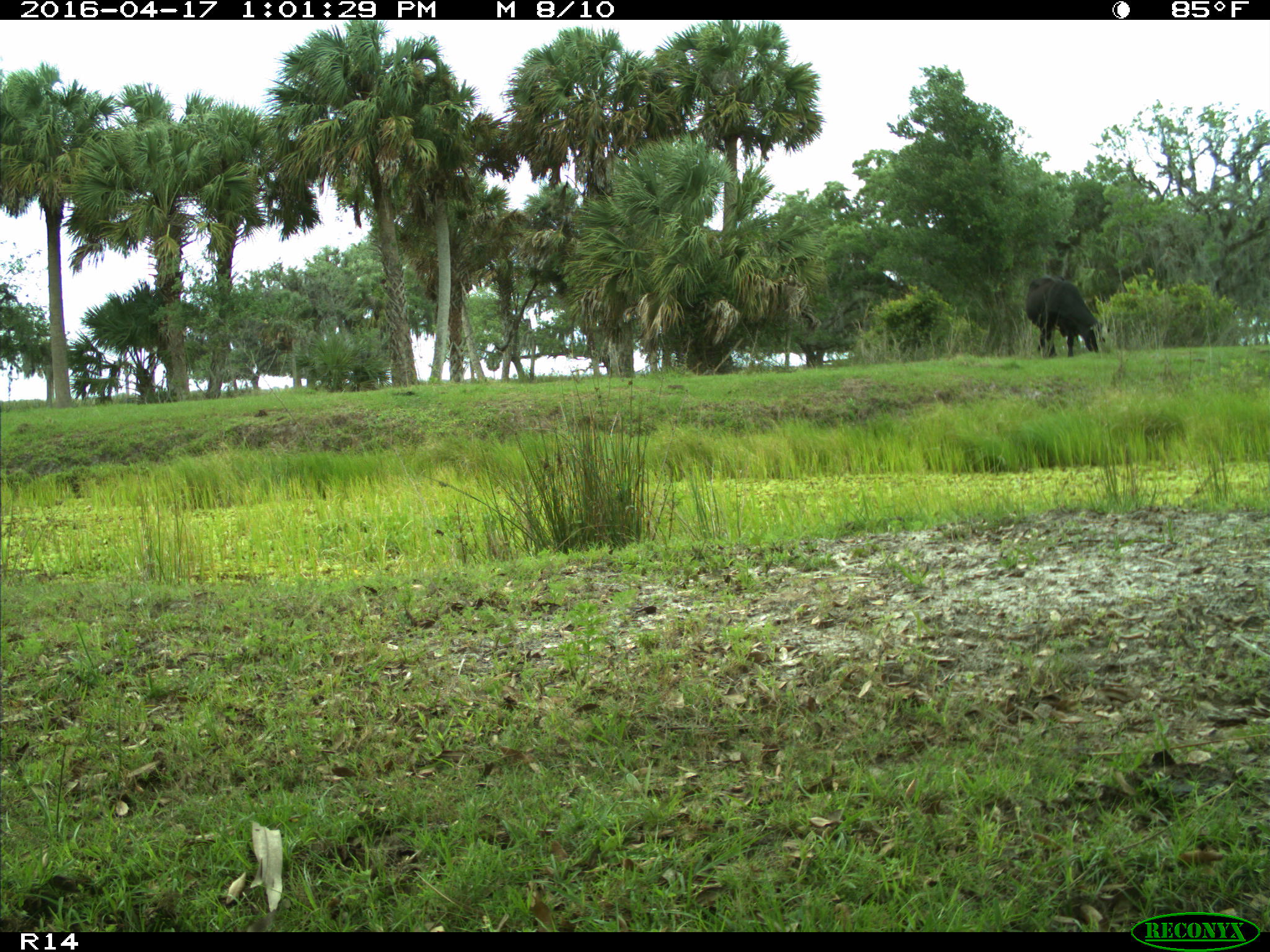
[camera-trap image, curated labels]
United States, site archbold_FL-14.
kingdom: Animalia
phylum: Chordata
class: Mammalia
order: Artiodactyla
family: Bovidae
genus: Bos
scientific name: Bos taurus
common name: domestic cow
Bos taurus (domestic cow).